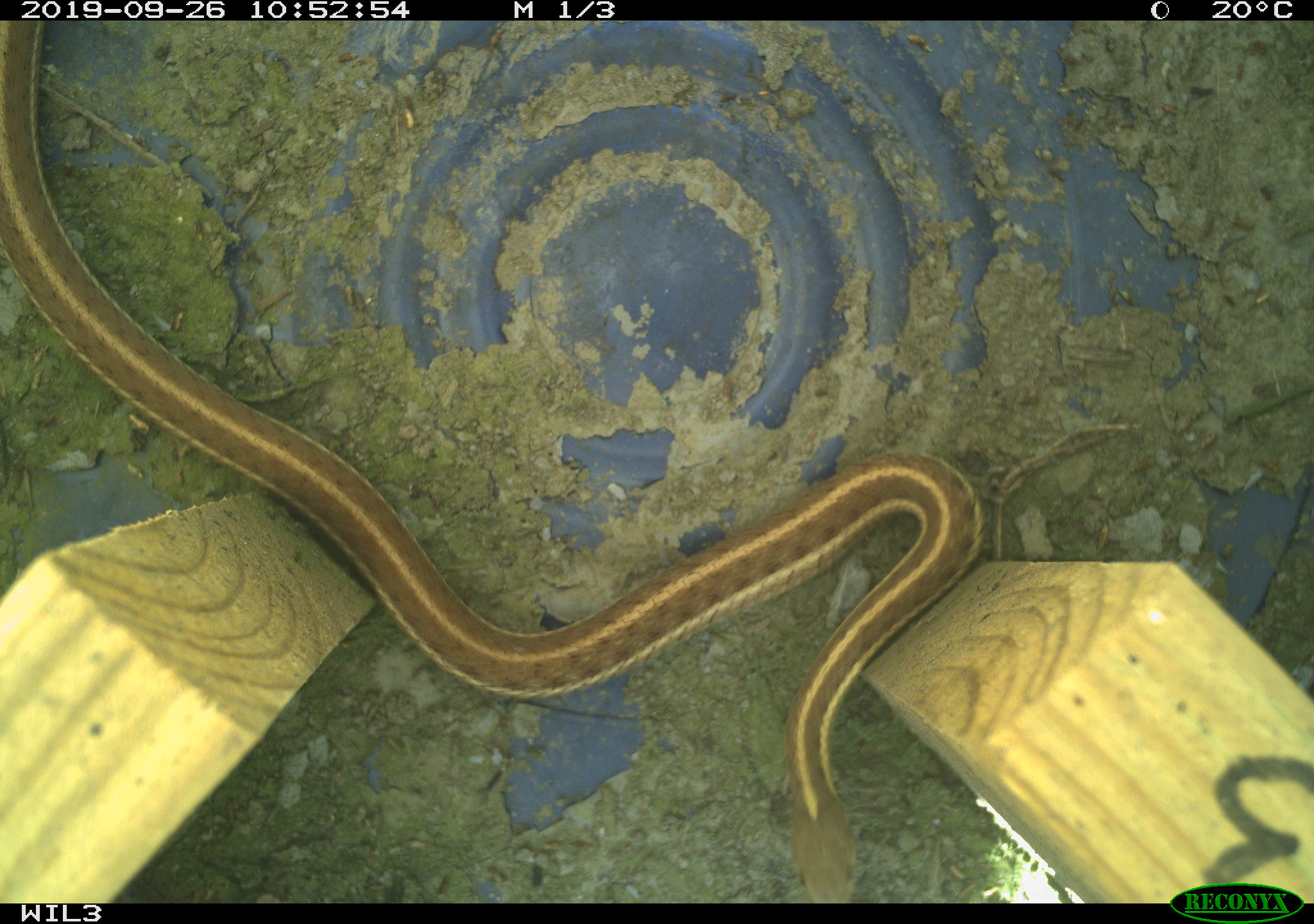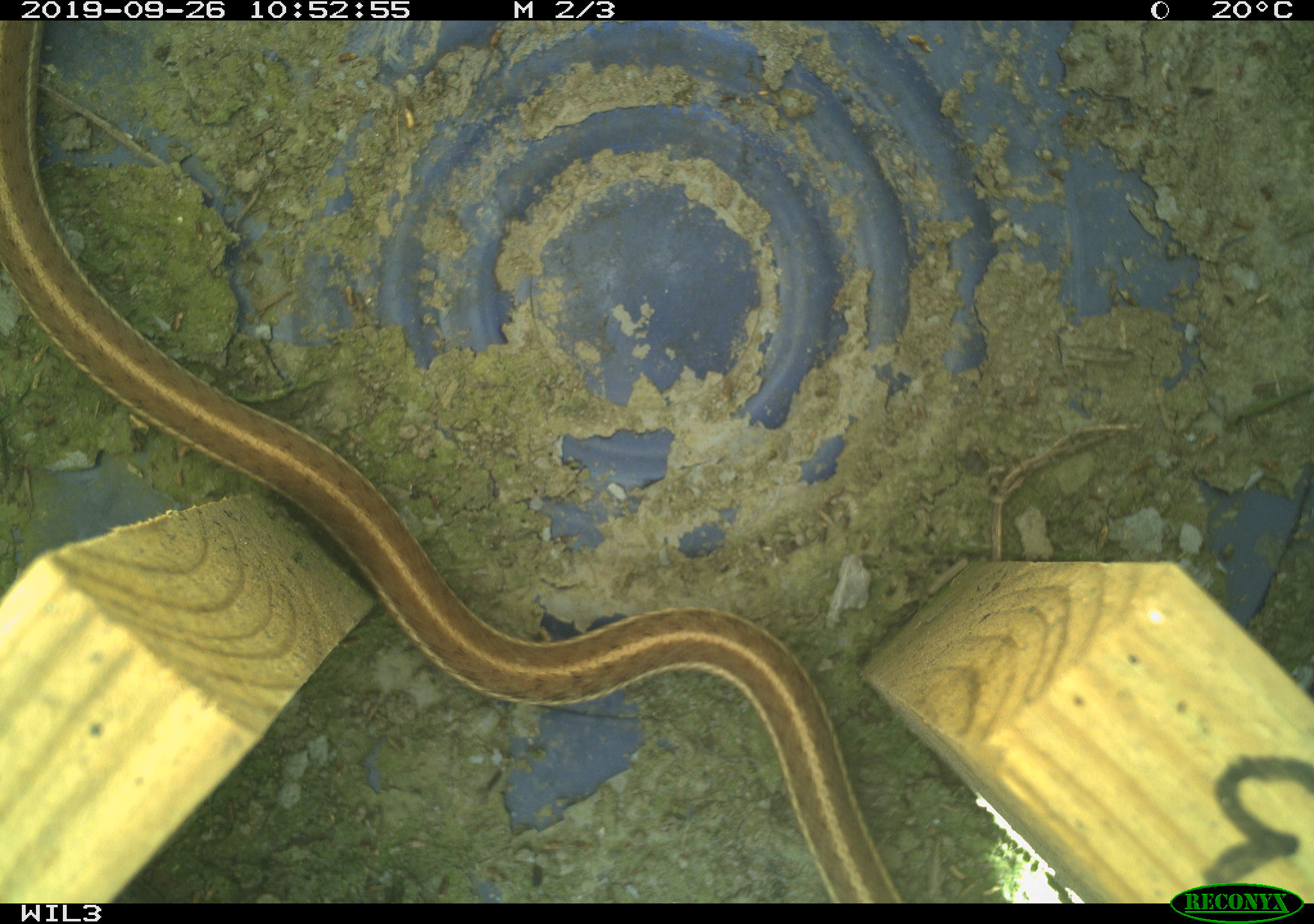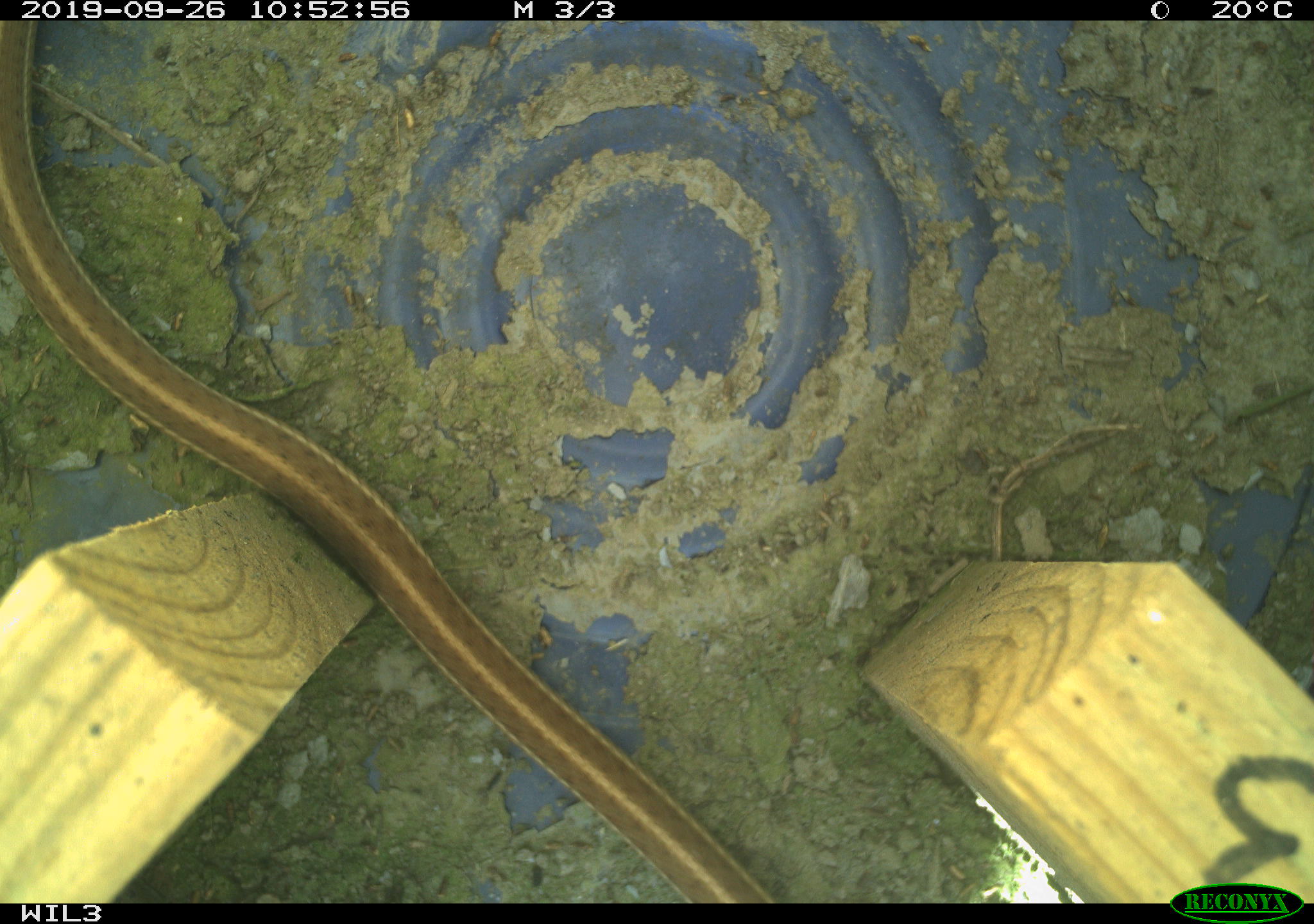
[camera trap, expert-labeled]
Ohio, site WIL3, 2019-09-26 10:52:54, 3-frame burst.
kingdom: Animalia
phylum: Chordata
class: Reptilia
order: Squamata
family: Colubridae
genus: Thamnophis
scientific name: Thamnophis sirtalis sirtalis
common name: eastern gartersnake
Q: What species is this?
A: Eastern gartersnake (Thamnophis sirtalis sirtalis).